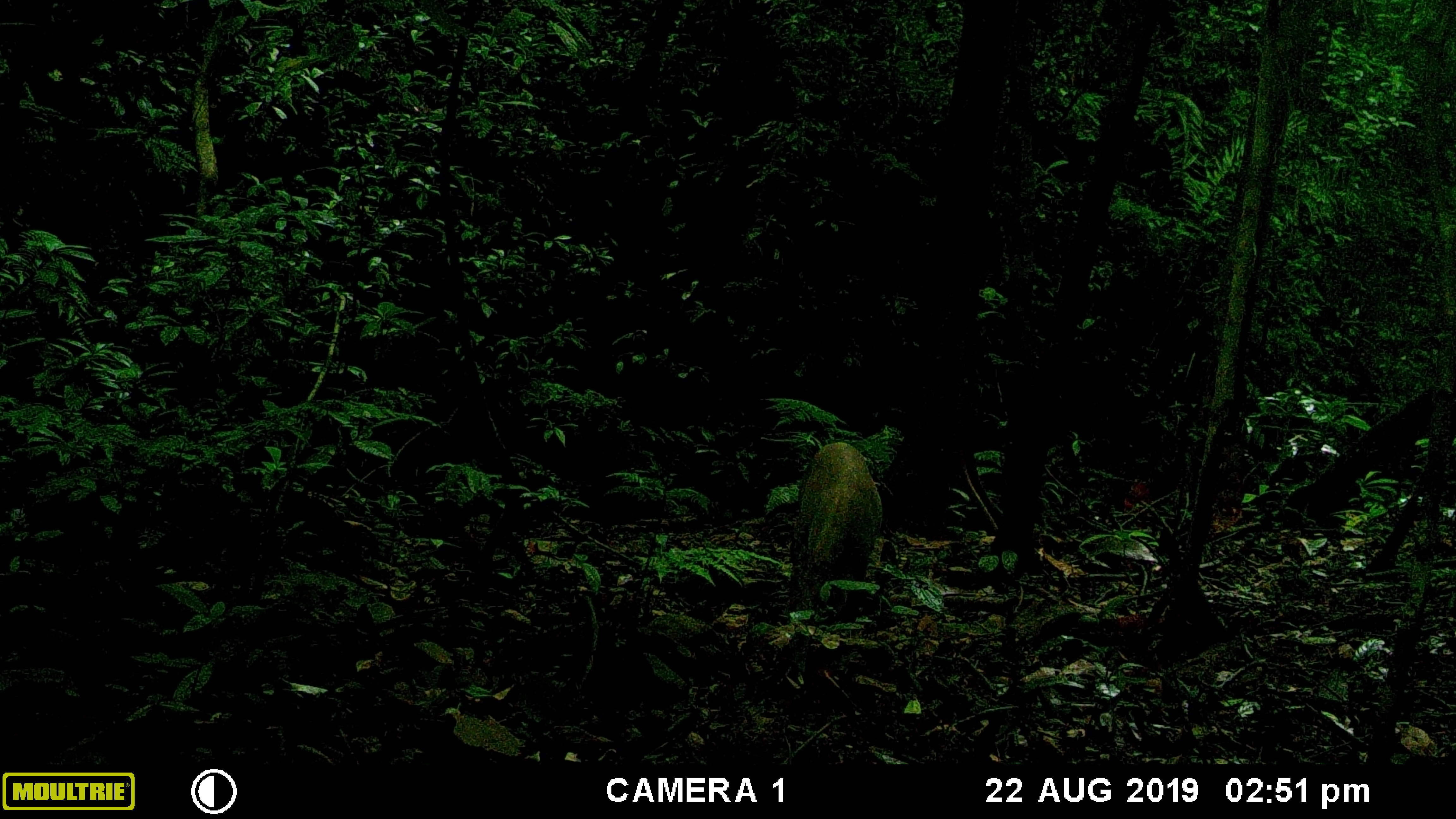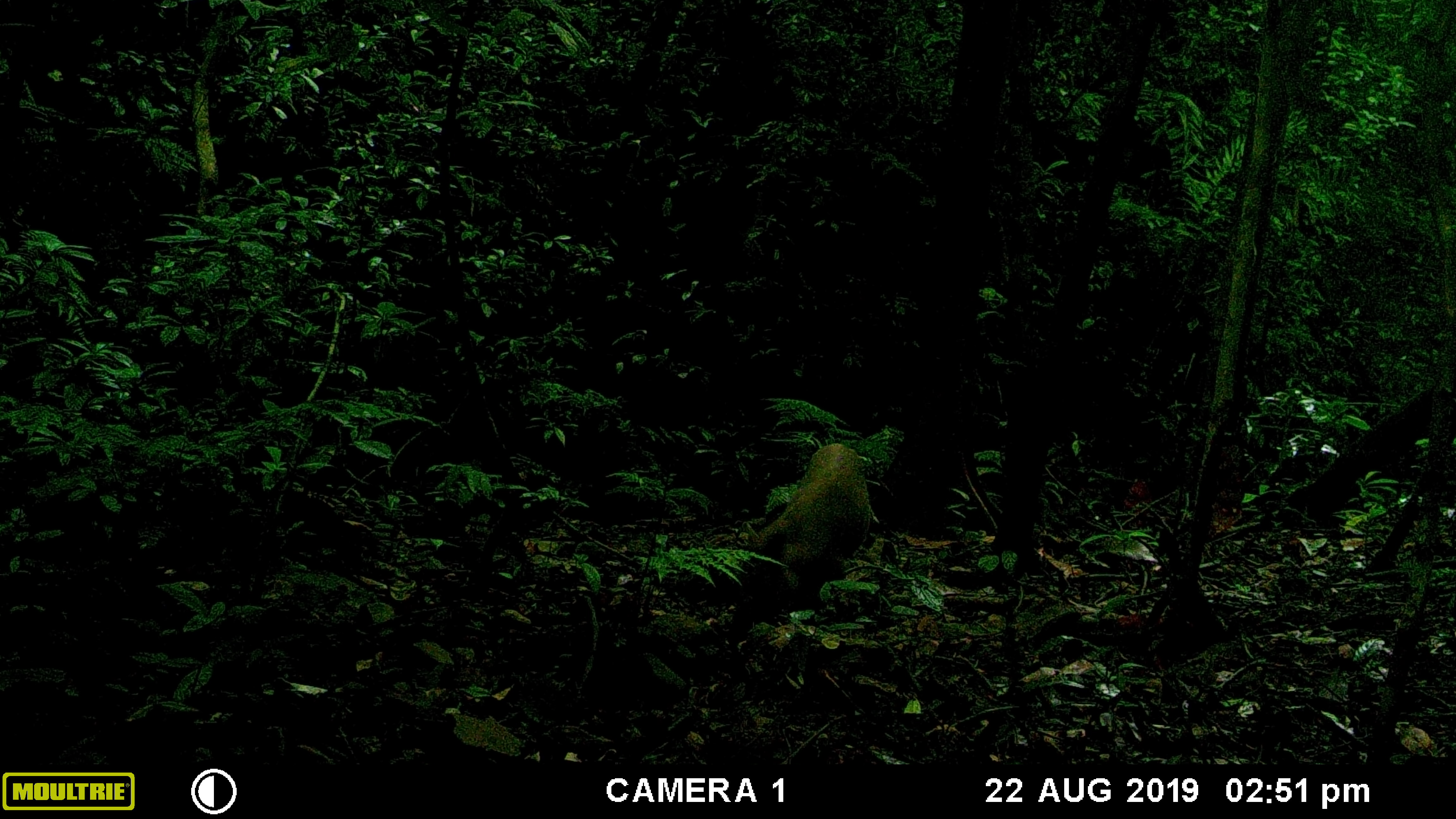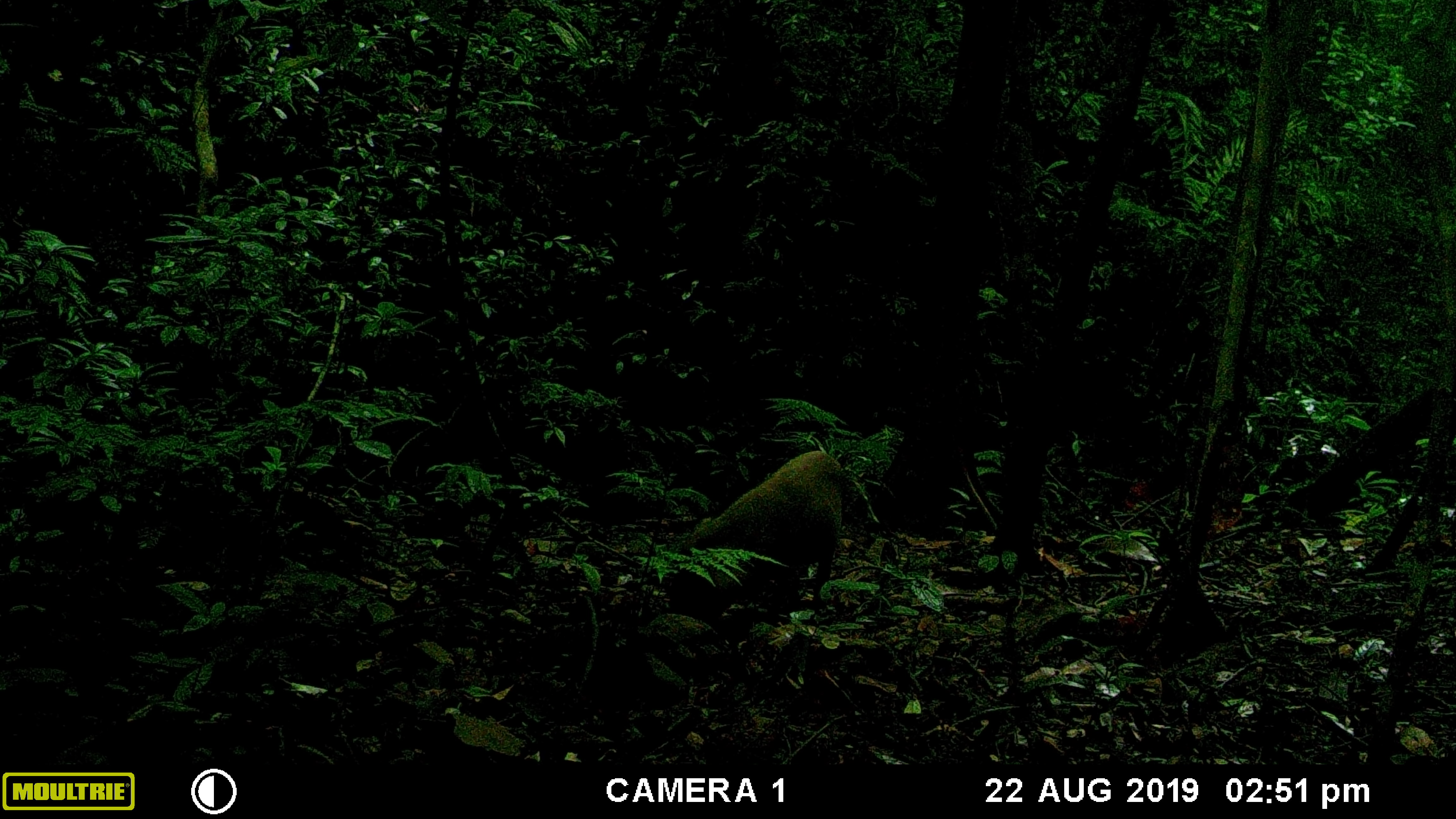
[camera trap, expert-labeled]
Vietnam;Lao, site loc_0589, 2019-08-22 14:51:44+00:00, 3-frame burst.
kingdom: Animalia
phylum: Chordata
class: Mammalia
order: Artiodactyla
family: Suidae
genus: Sus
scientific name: Sus scrofa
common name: eurasian wild pig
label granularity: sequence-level